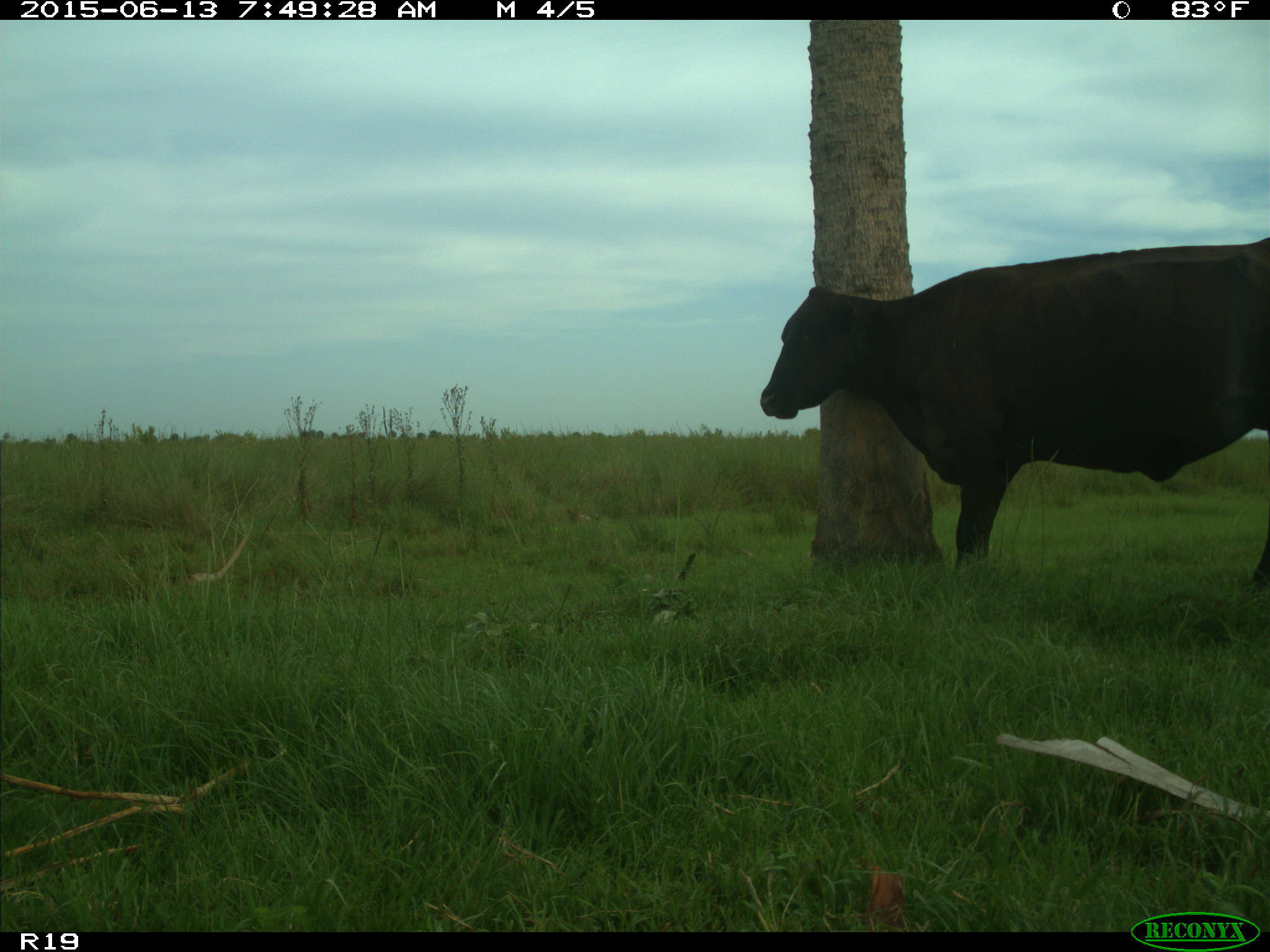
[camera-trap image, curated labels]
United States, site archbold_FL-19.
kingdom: Animalia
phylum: Chordata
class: Mammalia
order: Artiodactyla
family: Bovidae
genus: Bos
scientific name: Bos taurus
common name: domestic cow